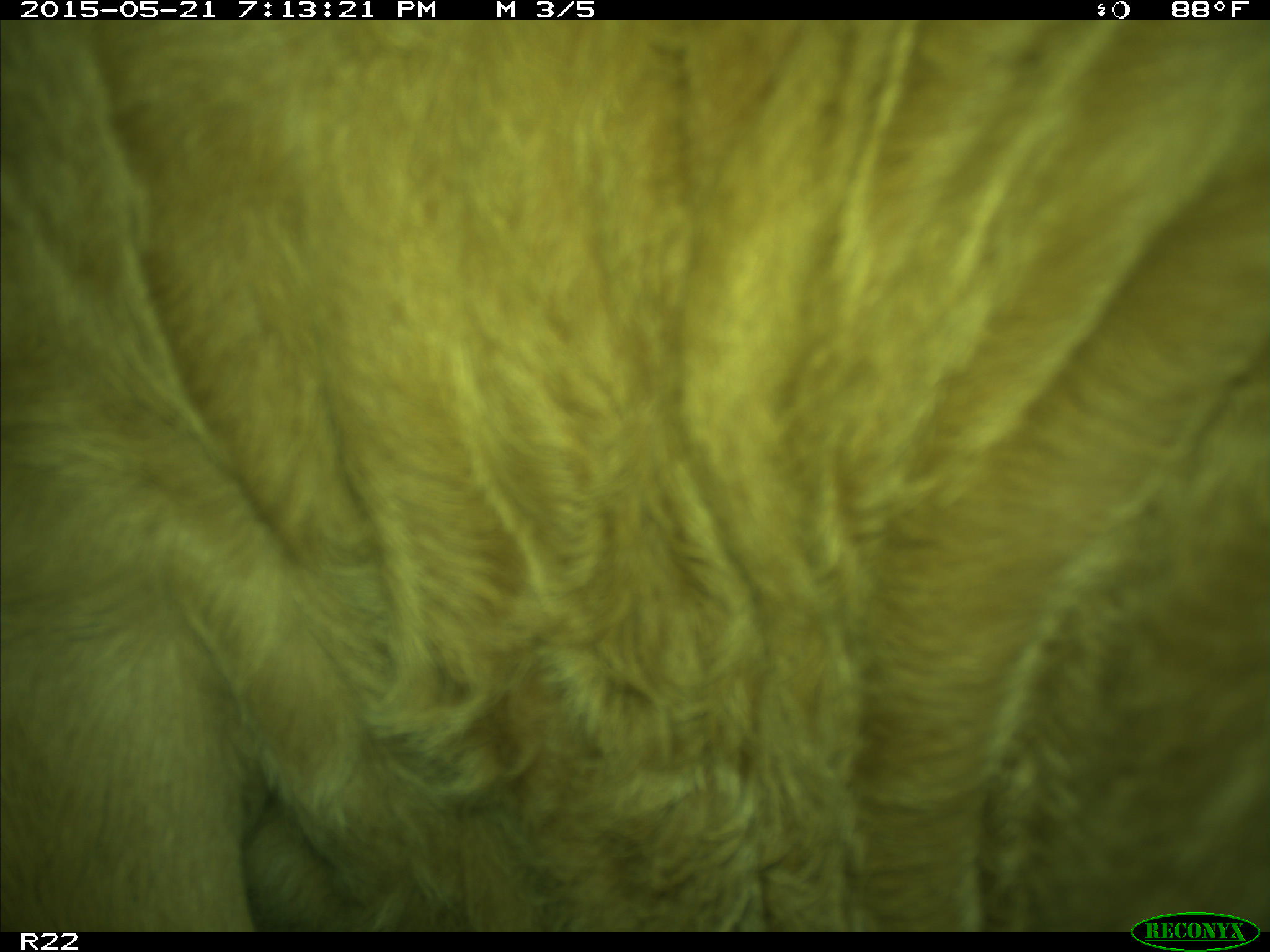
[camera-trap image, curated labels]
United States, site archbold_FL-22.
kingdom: Animalia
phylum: Chordata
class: Mammalia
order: Artiodactyla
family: Bovidae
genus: Bos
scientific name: Bos taurus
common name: domestic cow